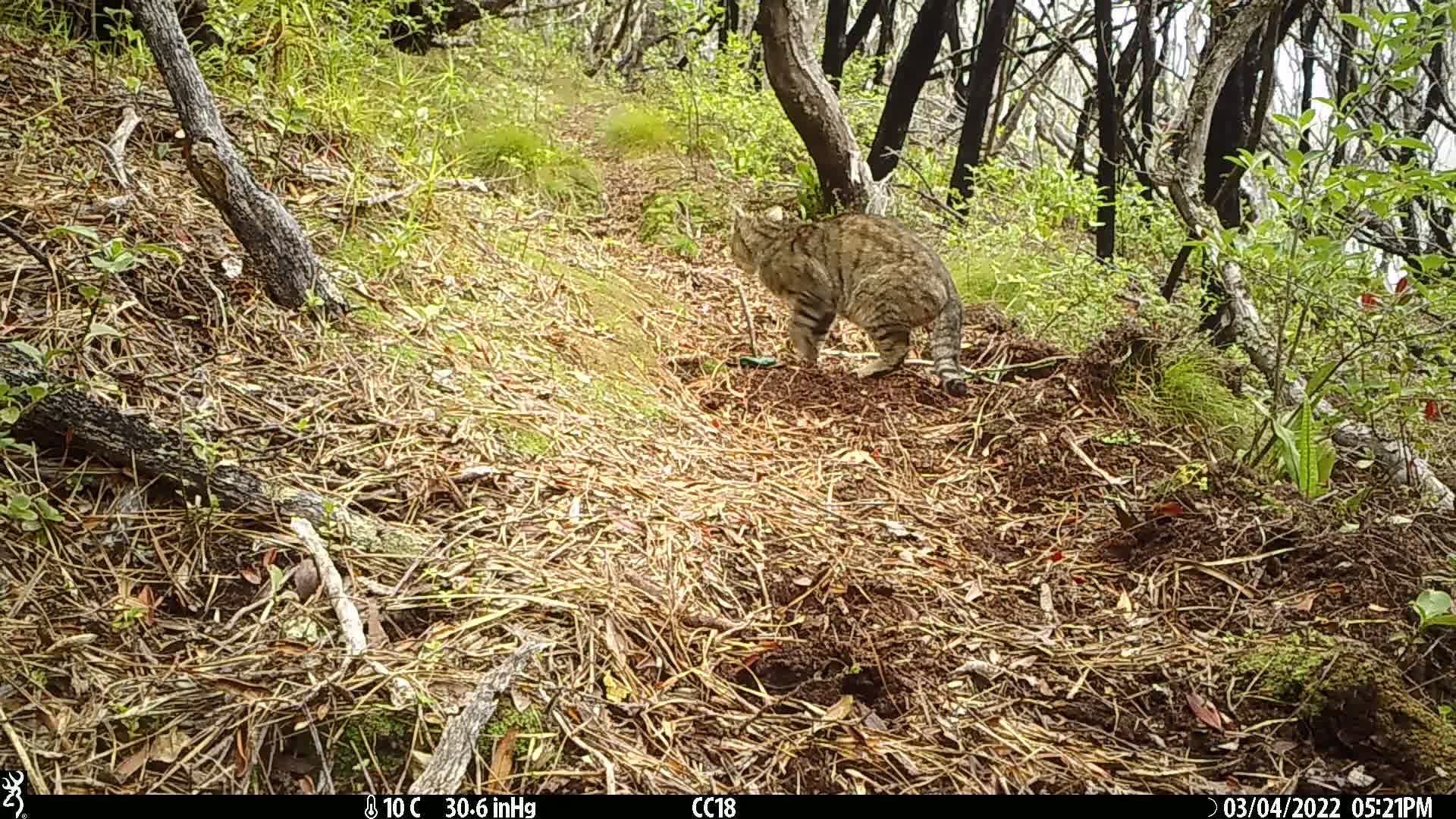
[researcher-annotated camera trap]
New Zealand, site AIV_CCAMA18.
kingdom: Animalia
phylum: Chordata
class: Mammalia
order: Carnivora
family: Felidae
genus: Felis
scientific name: Felis catus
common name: domestic cat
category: cat